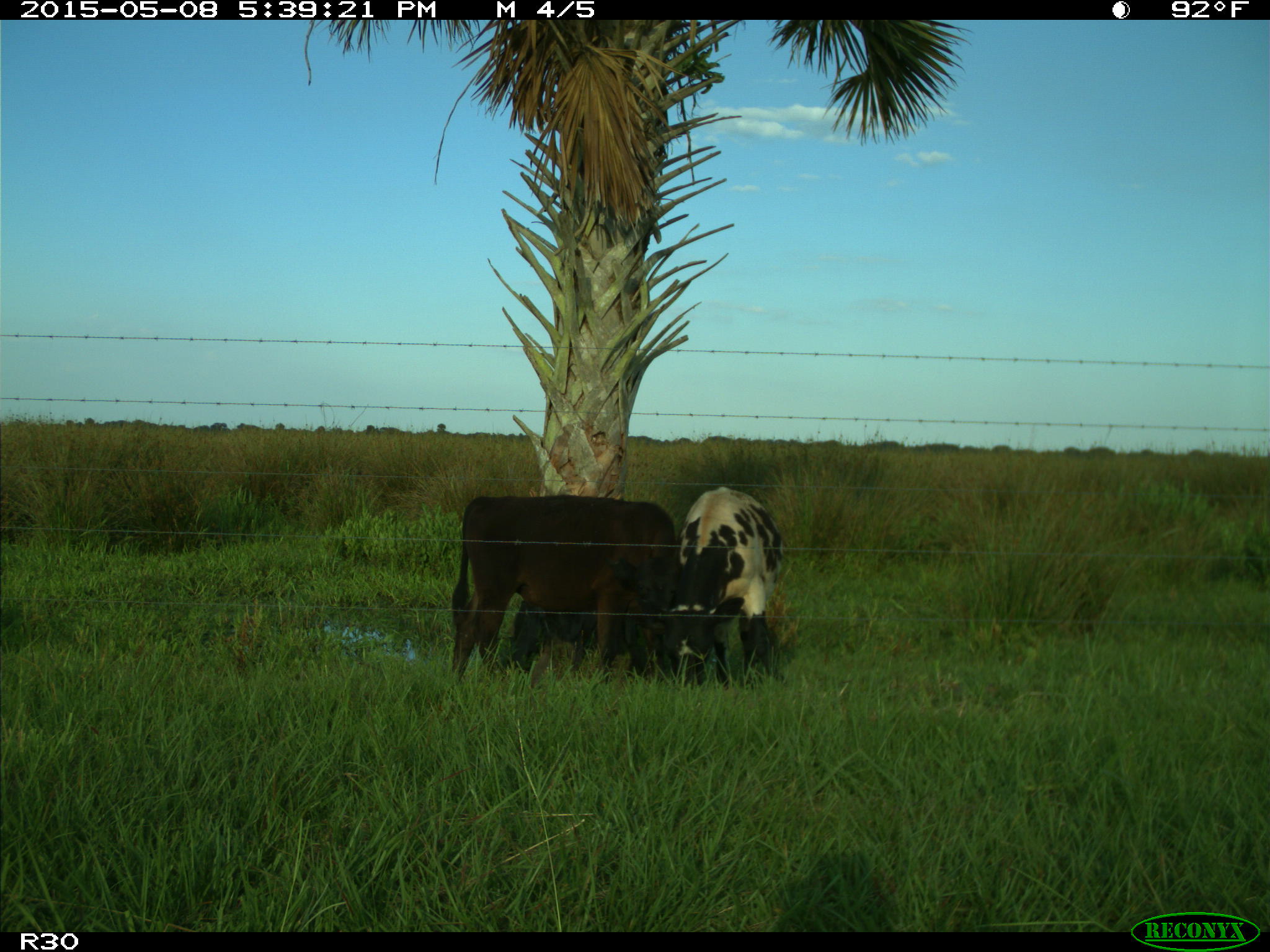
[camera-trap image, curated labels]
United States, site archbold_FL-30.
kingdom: Animalia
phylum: Chordata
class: Mammalia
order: Artiodactyla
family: Bovidae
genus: Bos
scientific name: Bos taurus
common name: domestic cow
Bos taurus (domestic cow).